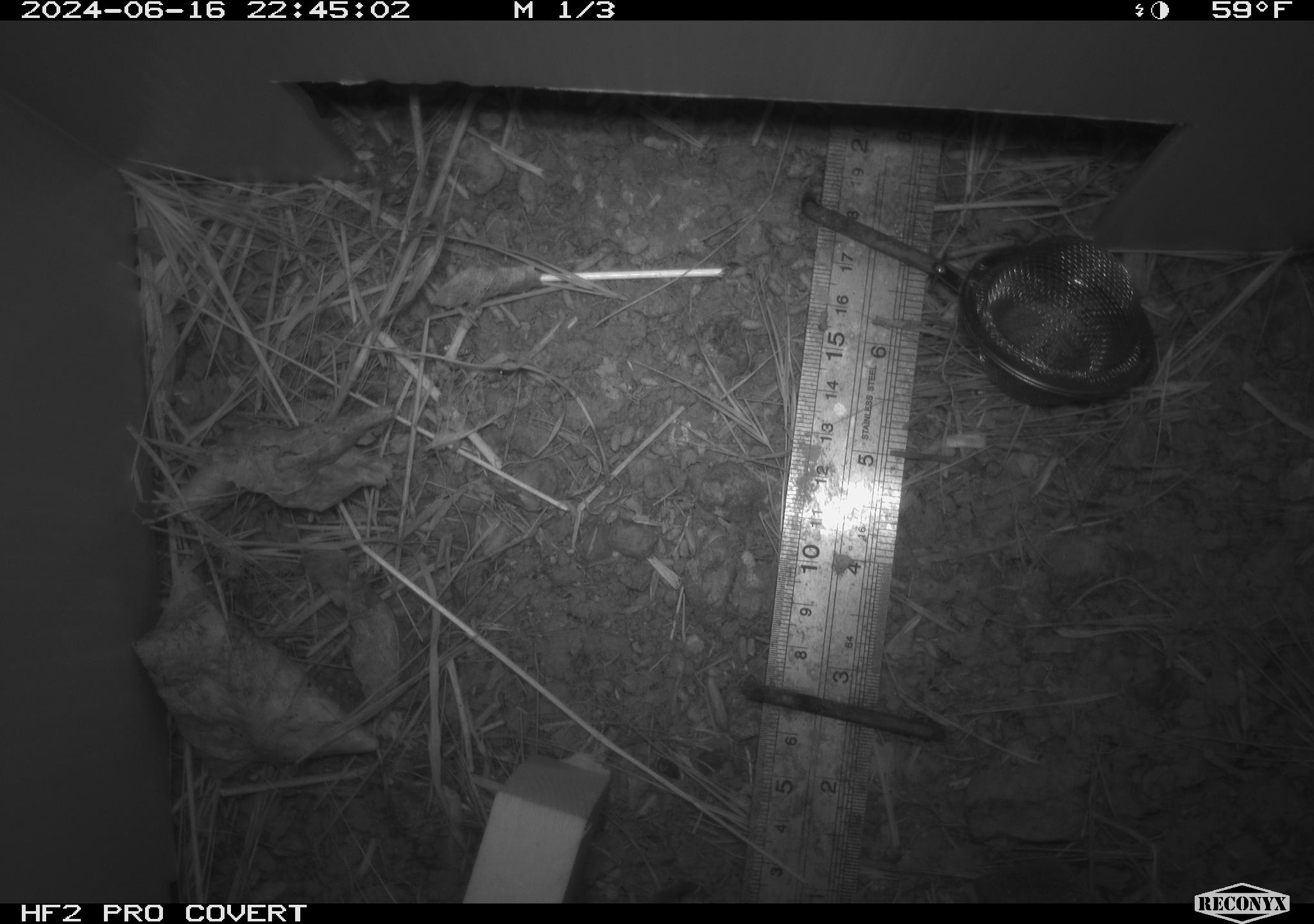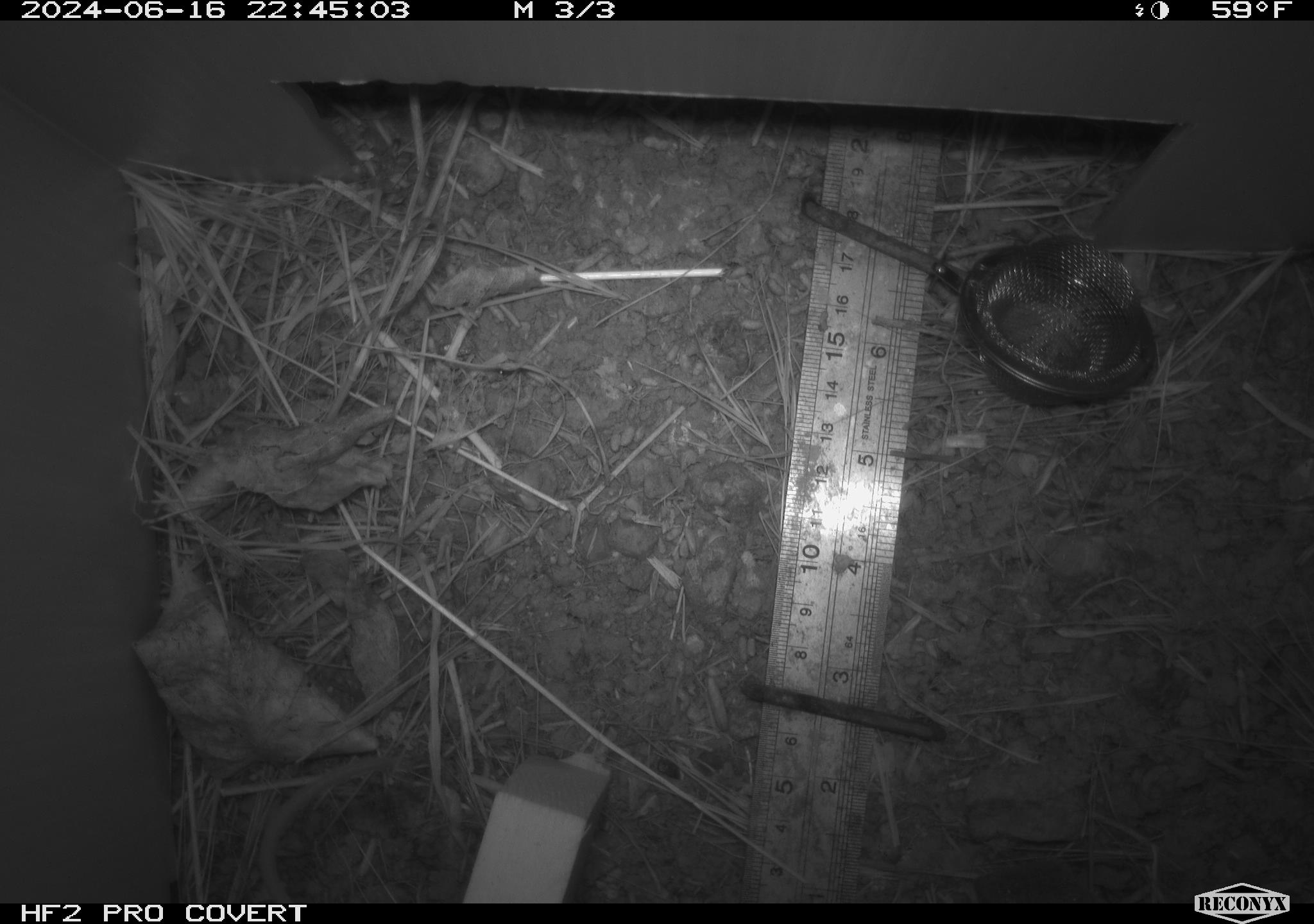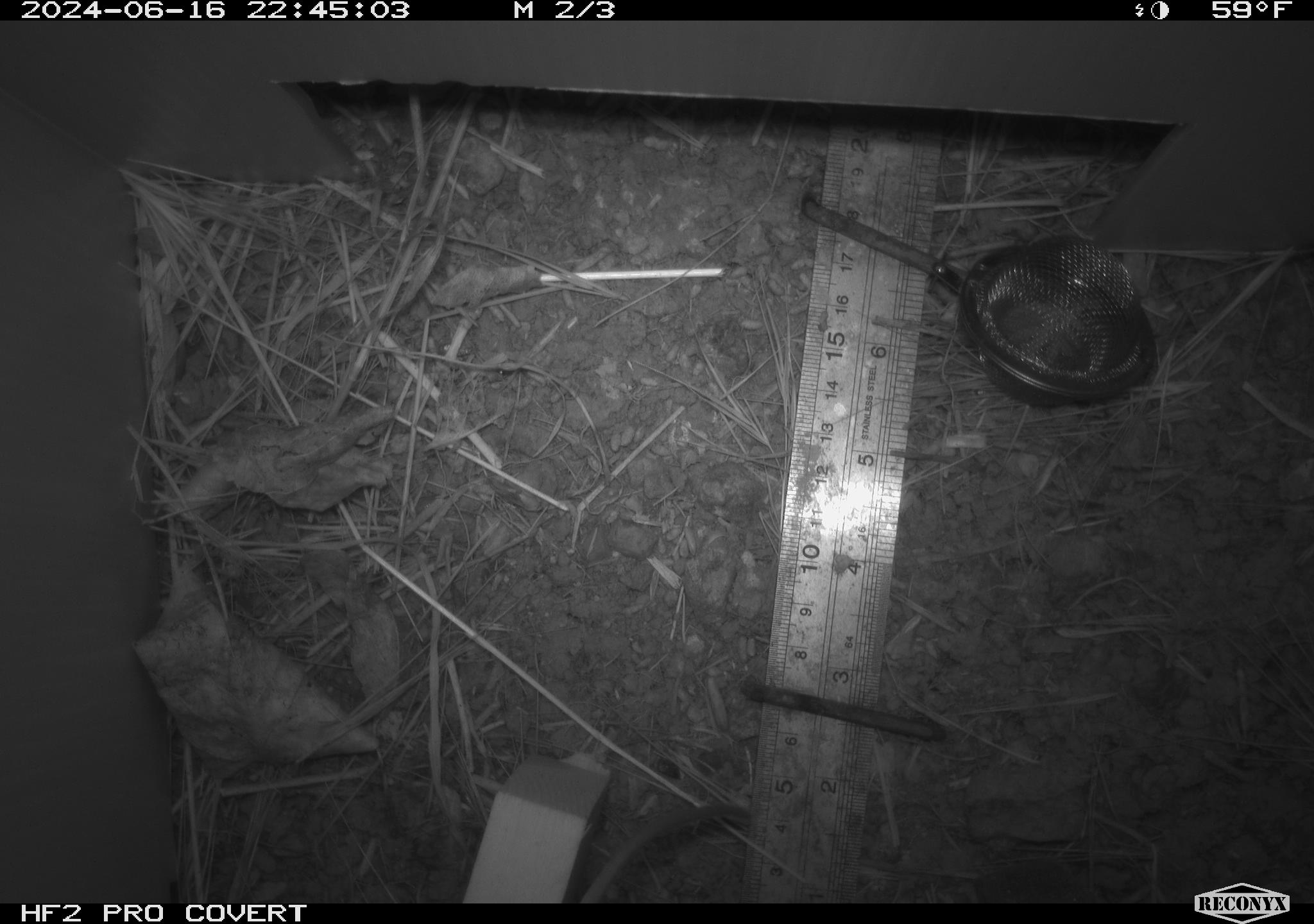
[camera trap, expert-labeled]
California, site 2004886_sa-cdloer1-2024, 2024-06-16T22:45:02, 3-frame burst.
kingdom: Animalia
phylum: Chordata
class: Mammalia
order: Rodentia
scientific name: Rodentia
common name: mouse species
Mouse species (Rodentia).